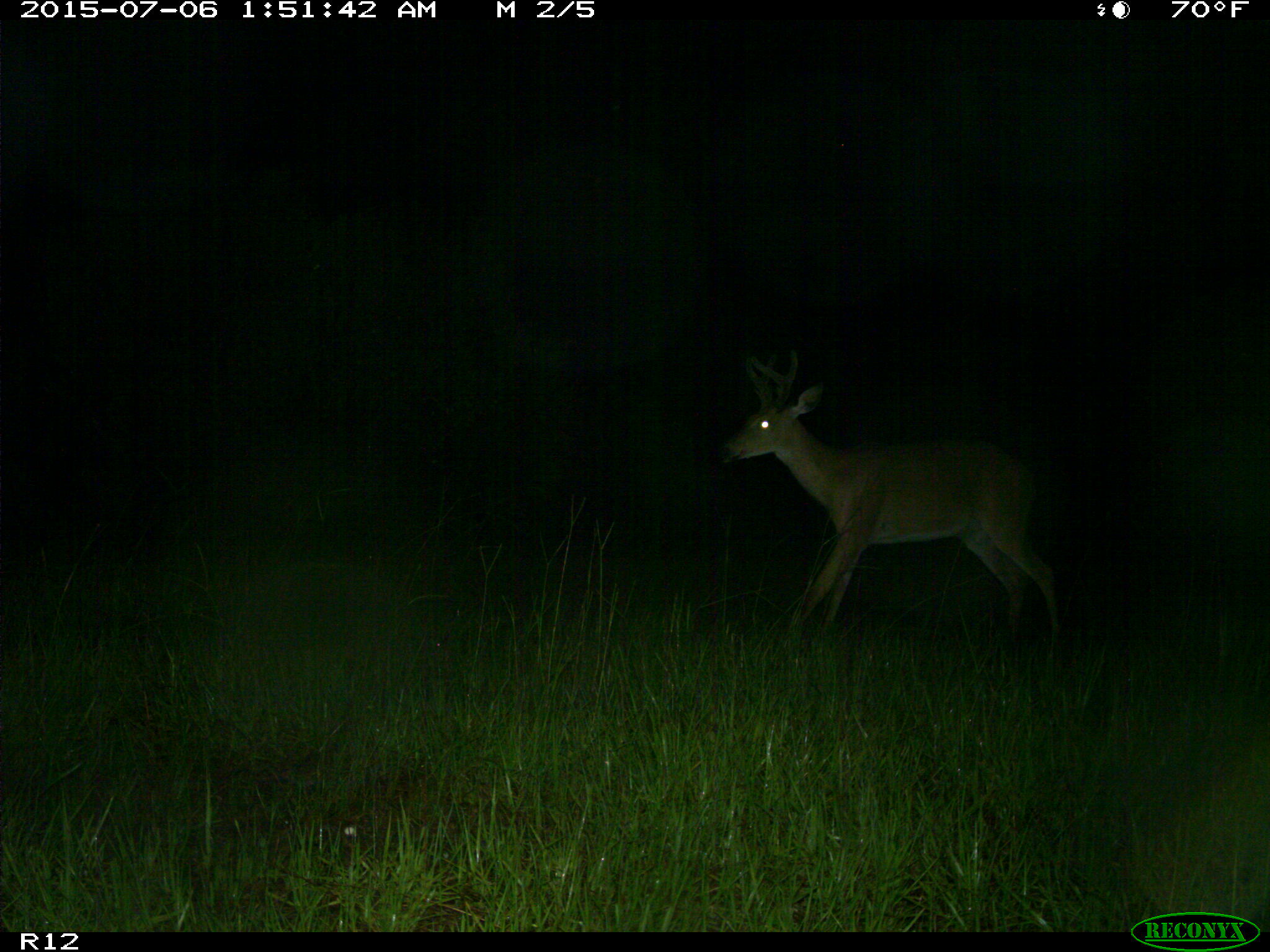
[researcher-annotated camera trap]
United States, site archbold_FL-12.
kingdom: Animalia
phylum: Chordata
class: Mammalia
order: Artiodactyla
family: Cervidae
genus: Odocoileus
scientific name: Odocoileus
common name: deer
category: unidentified deer